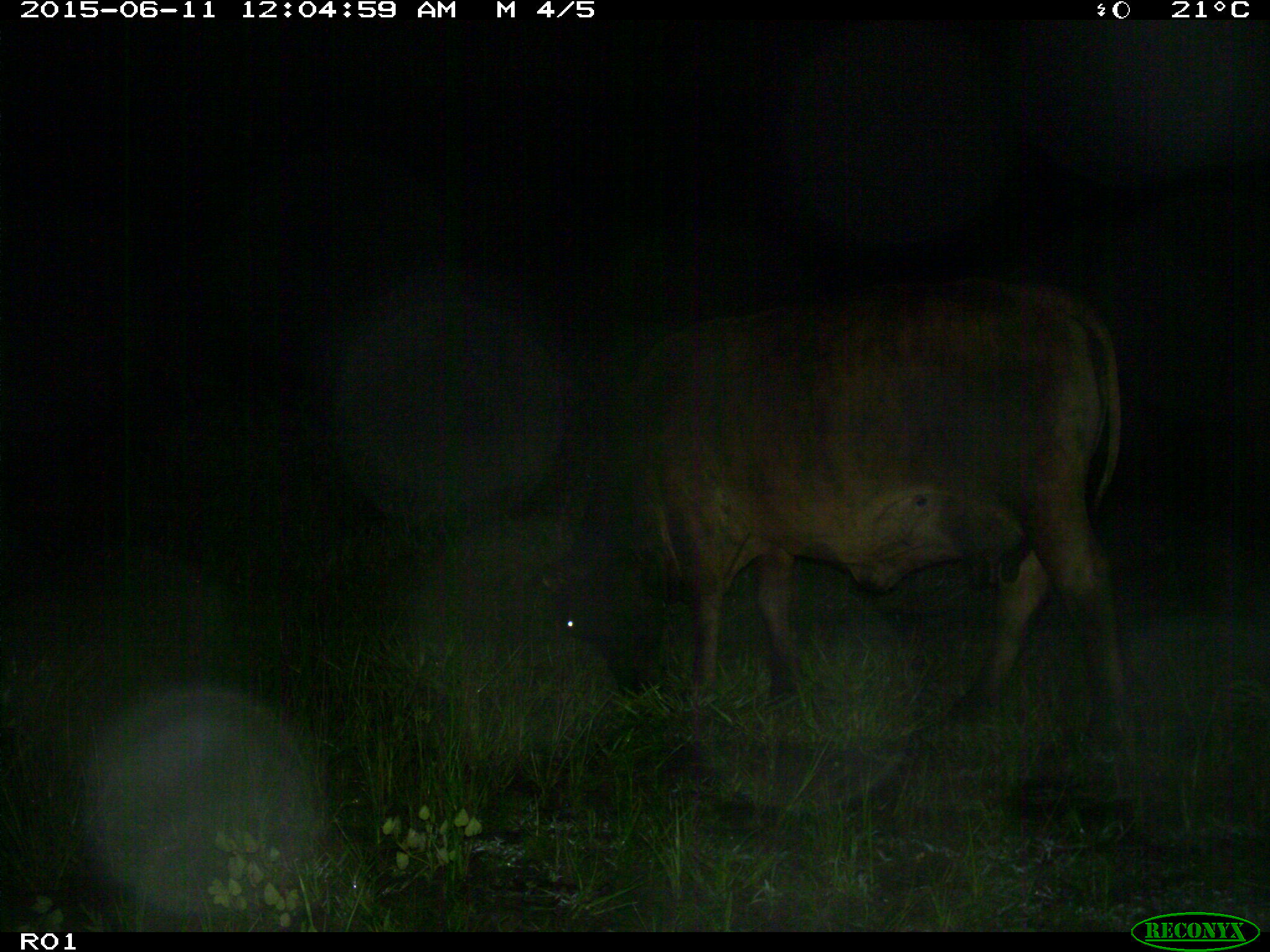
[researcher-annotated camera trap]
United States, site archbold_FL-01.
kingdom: Animalia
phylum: Chordata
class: Mammalia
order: Artiodactyla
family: Bovidae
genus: Bos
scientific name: Bos taurus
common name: domestic cow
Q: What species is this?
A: Bos taurus (domestic cow).